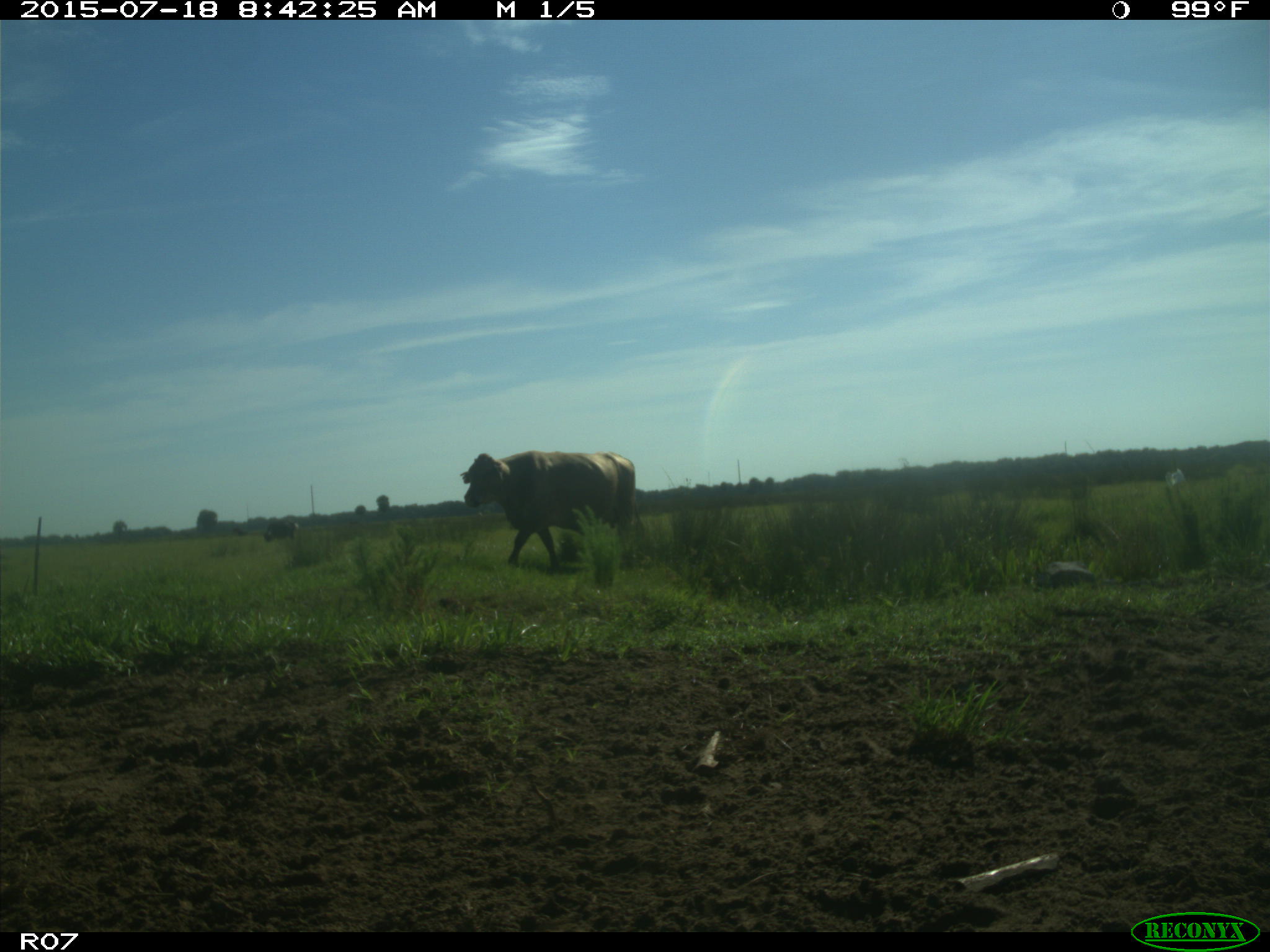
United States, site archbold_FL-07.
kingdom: Animalia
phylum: Chordata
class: Mammalia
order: Artiodactyla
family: Bovidae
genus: Bos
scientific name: Bos taurus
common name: domestic cow